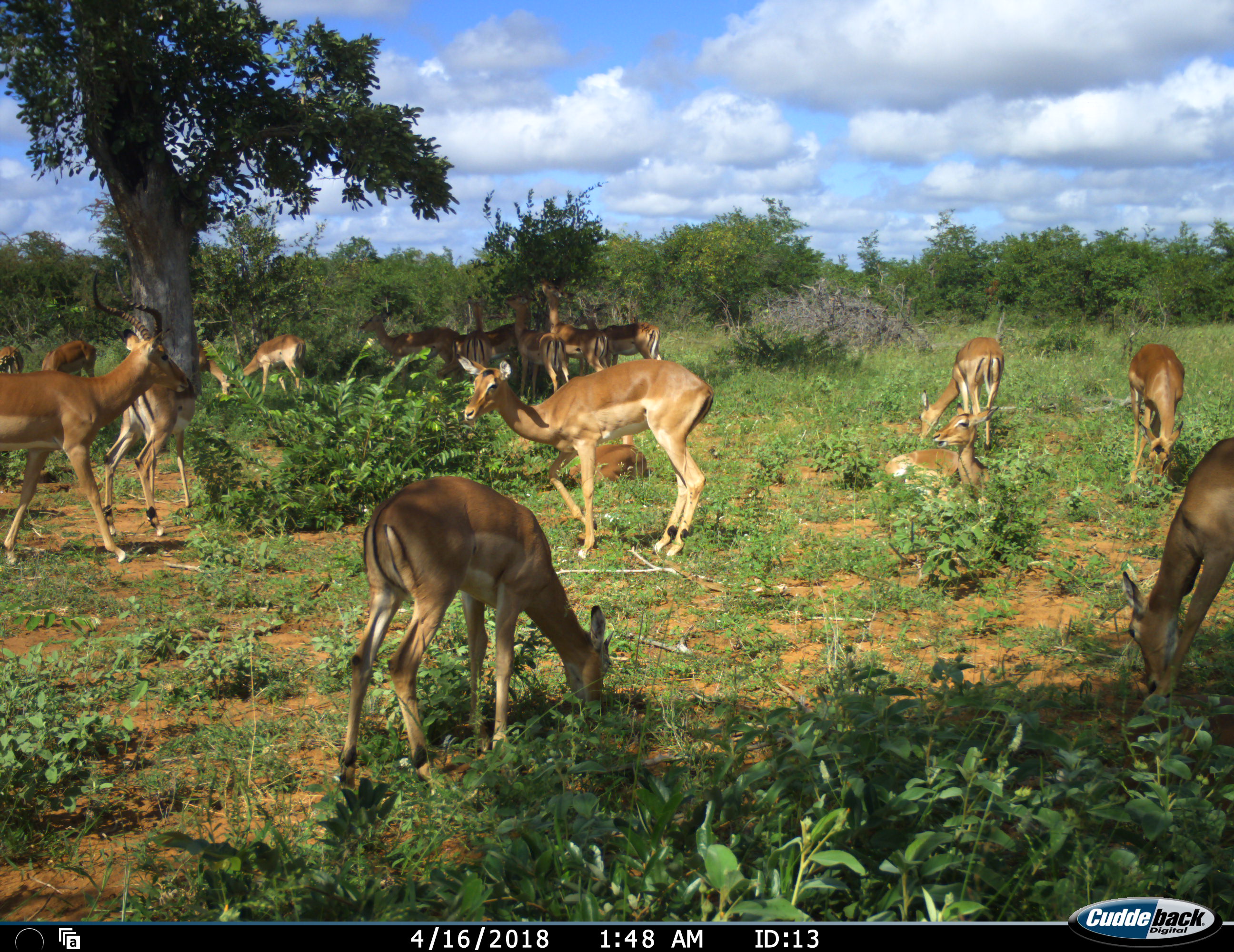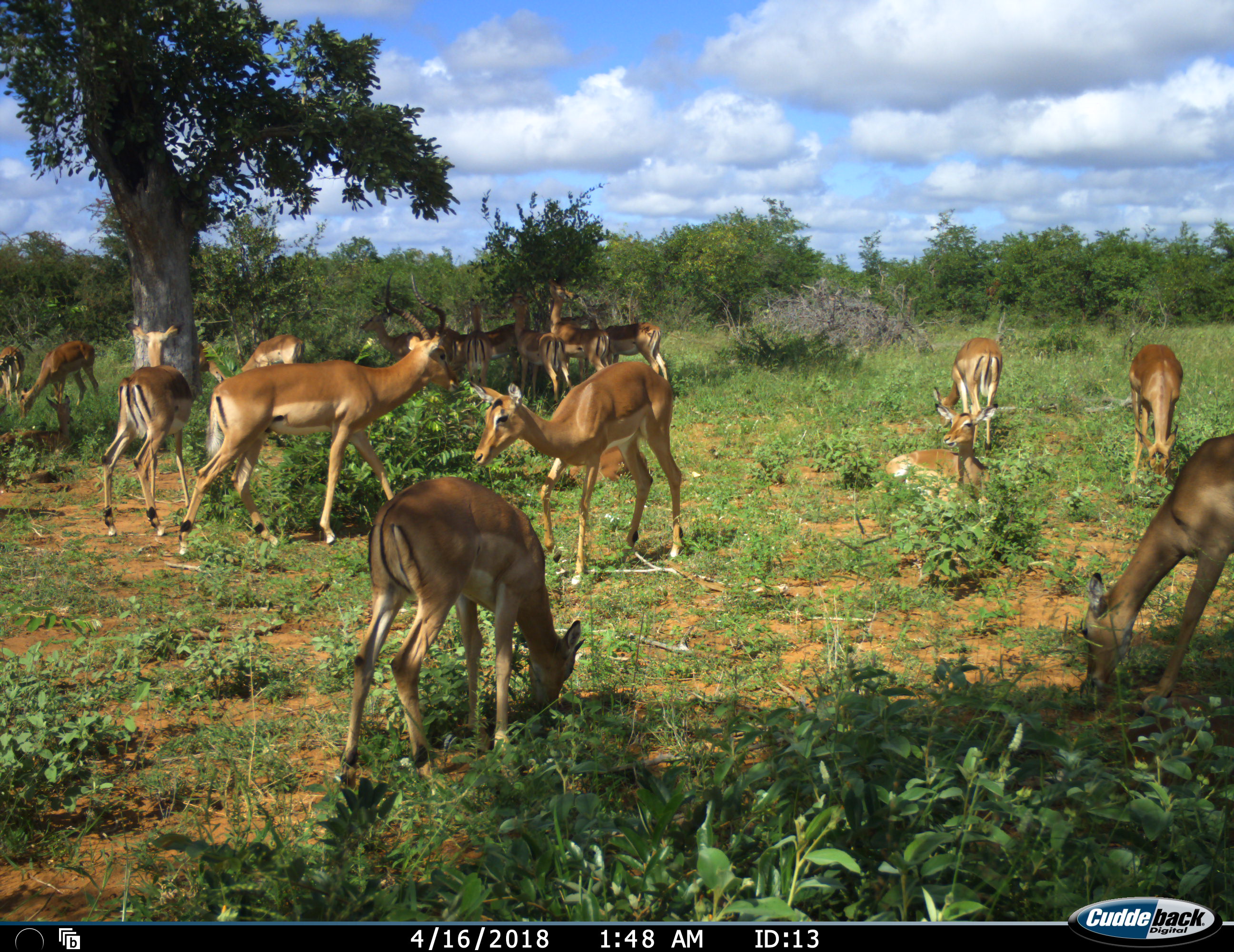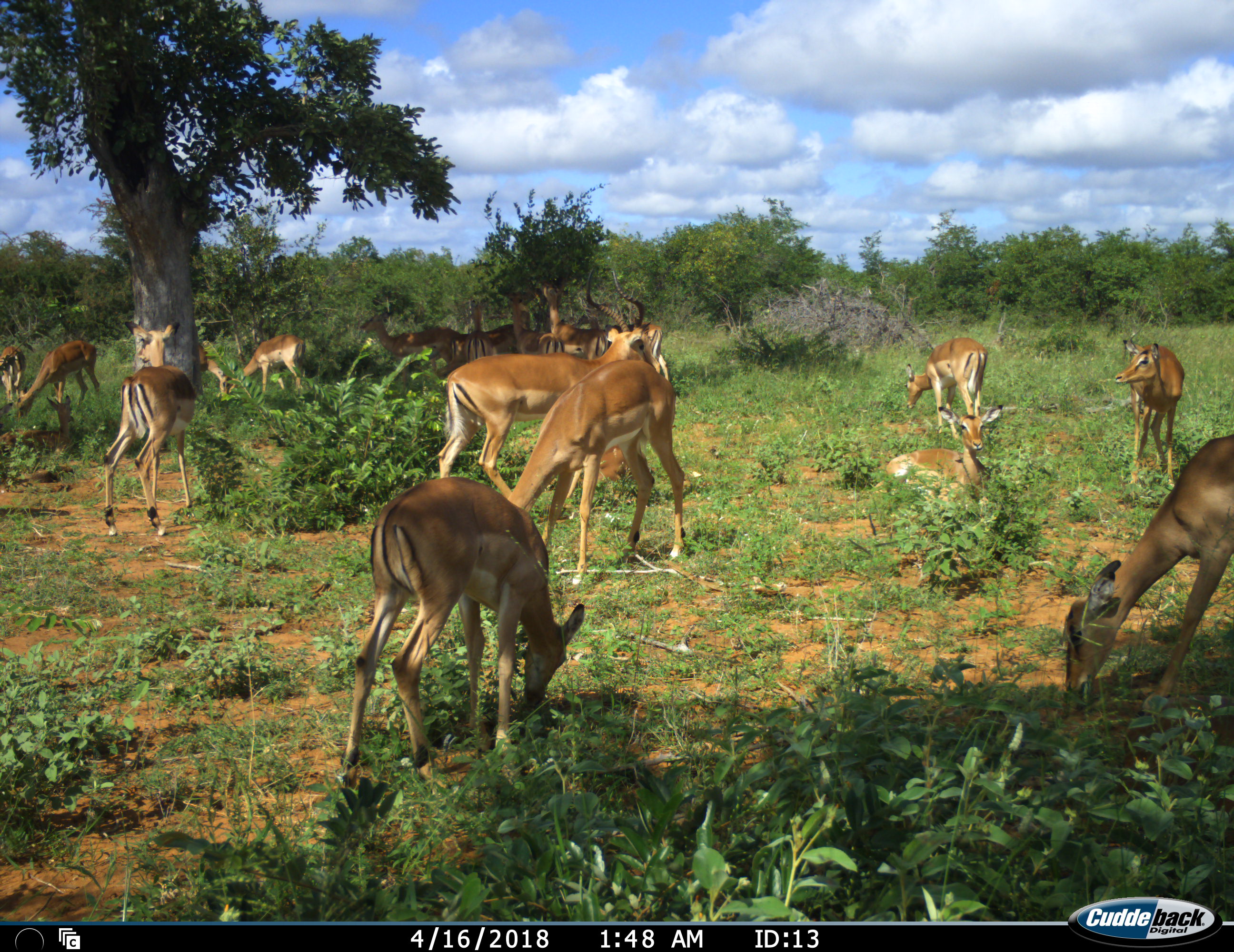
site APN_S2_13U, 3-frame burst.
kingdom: Animalia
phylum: Chordata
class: Mammalia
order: Artiodactyla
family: Bovidae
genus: Aepyceros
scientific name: Aepyceros melampus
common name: impala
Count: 11-50.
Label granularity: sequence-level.